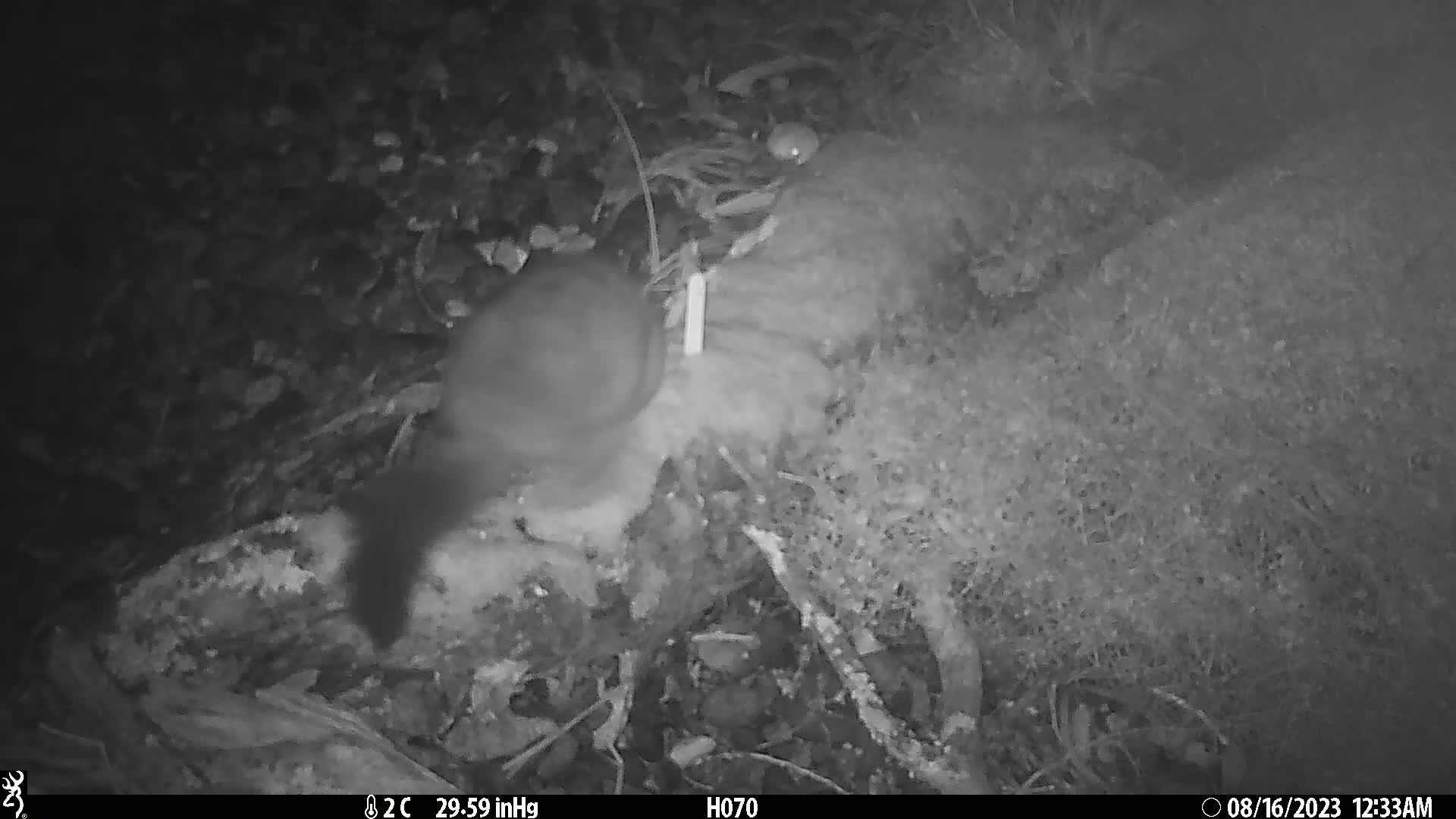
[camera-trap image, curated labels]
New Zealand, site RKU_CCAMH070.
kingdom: Animalia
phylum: Chordata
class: Mammalia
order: Diprotodontia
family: Phalangeridae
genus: Trichosurus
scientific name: Trichosurus vulpecula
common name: common brushtail possum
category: possum